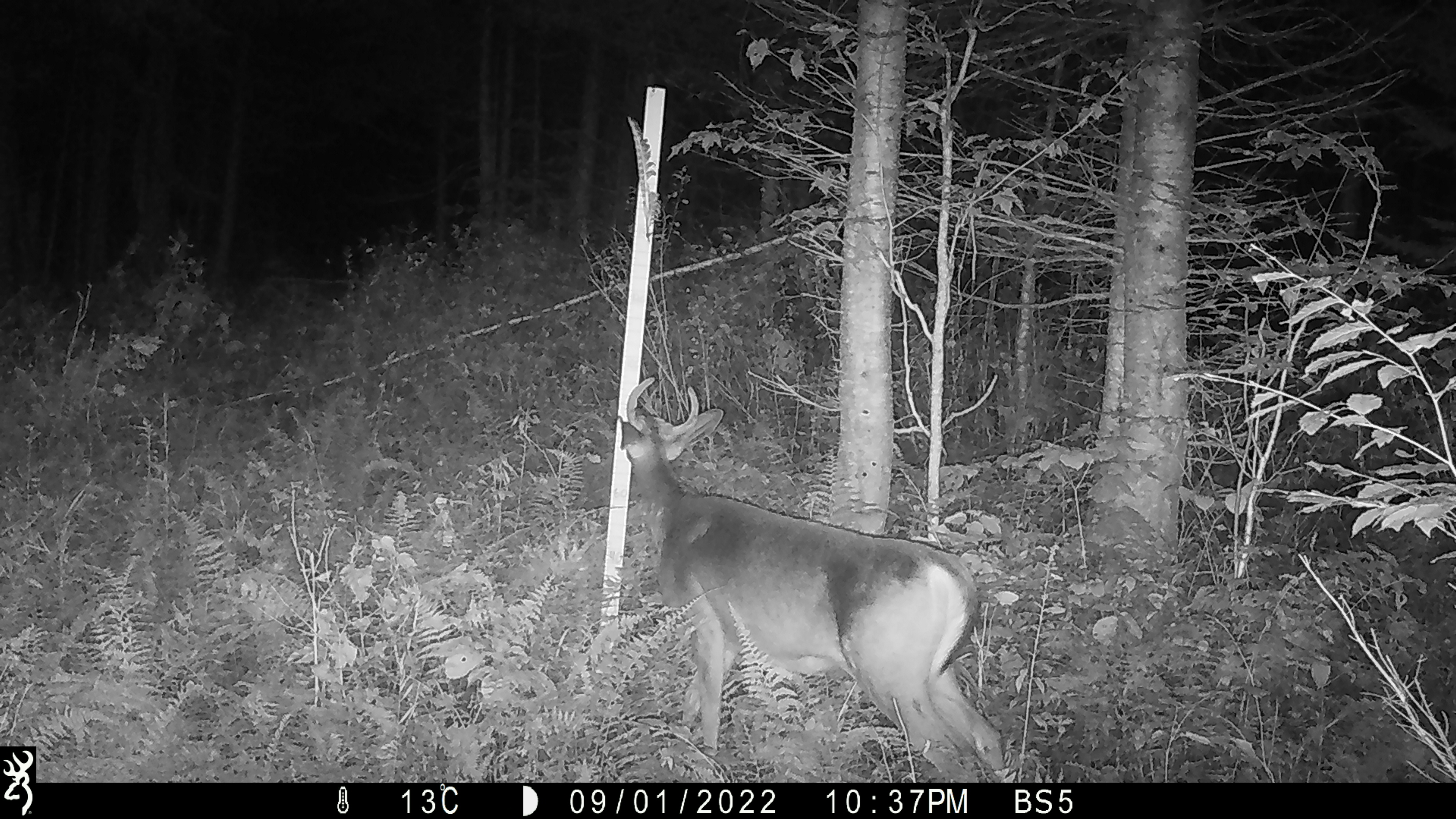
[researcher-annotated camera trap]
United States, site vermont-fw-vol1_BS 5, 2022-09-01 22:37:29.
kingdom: Animalia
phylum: Chordata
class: Mammalia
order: Artiodactyla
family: Cervidae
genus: Odocoileus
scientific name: Odocoileus virginianus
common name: white-tailed deer